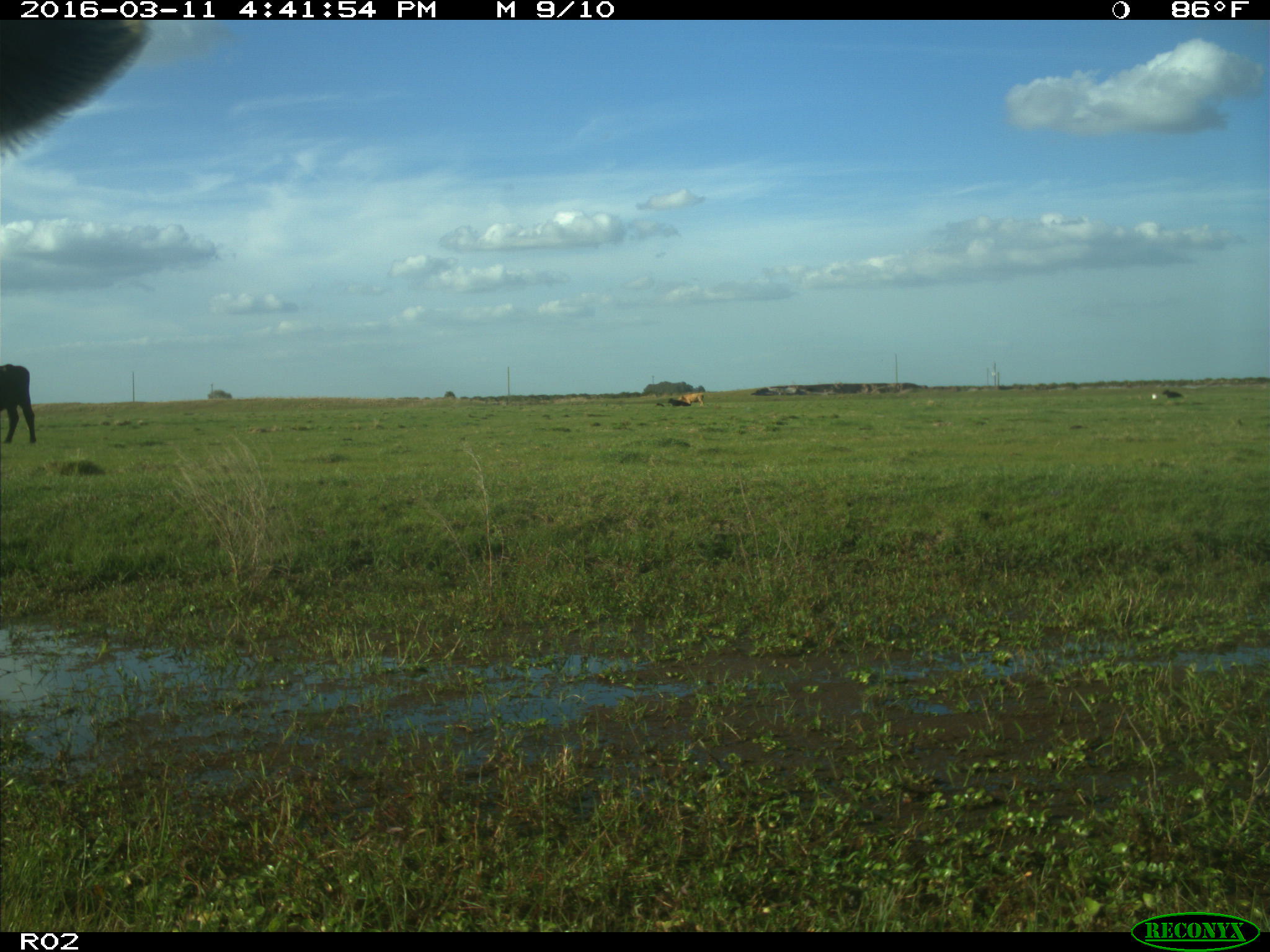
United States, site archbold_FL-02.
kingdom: Animalia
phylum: Chordata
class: Mammalia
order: Artiodactyla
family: Bovidae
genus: Bos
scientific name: Bos taurus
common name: domestic cow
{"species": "Bos taurus (domestic cow)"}